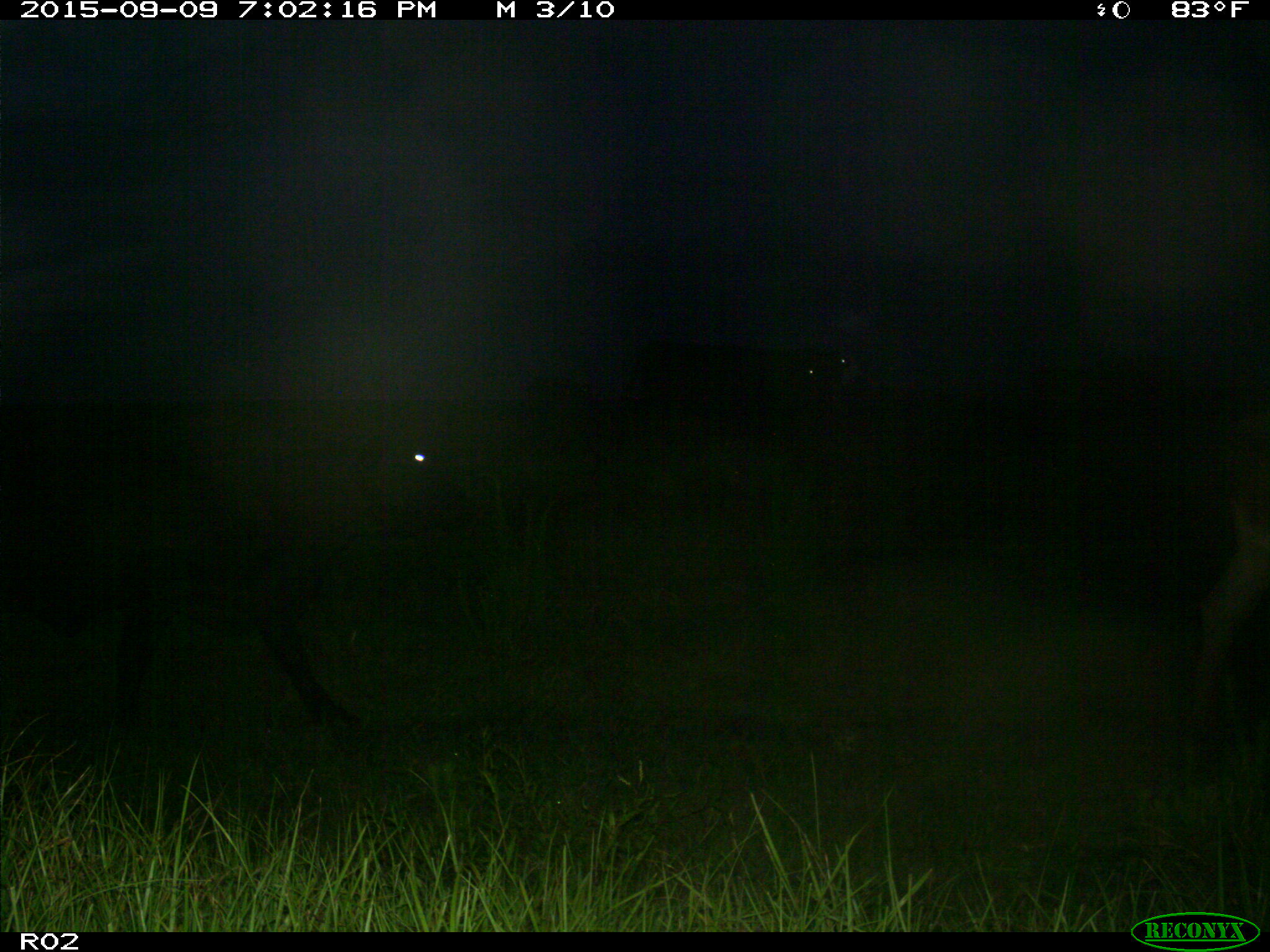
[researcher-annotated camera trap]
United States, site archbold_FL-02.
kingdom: Animalia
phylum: Chordata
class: Mammalia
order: Artiodactyla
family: Bovidae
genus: Bos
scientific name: Bos taurus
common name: domestic cow